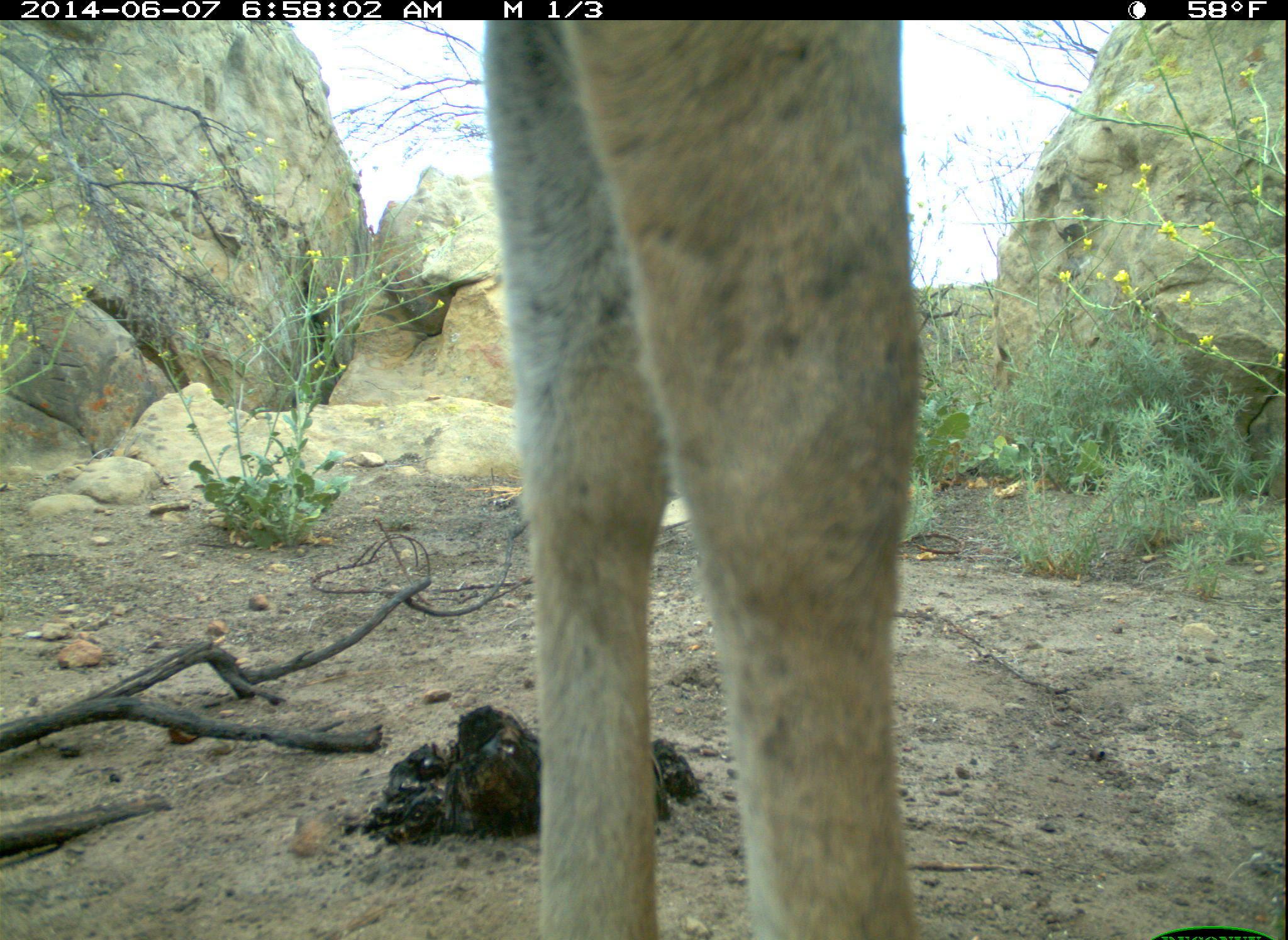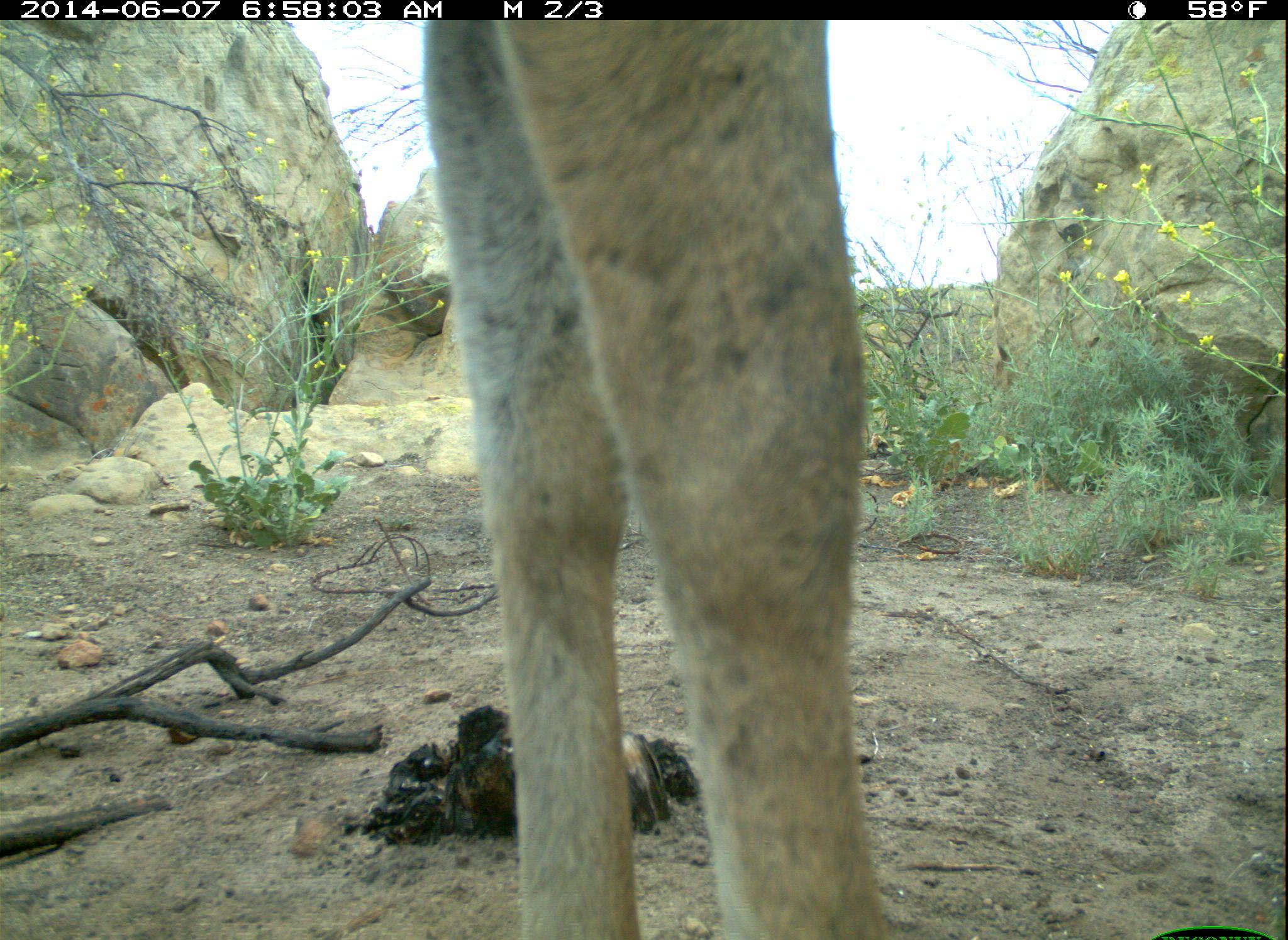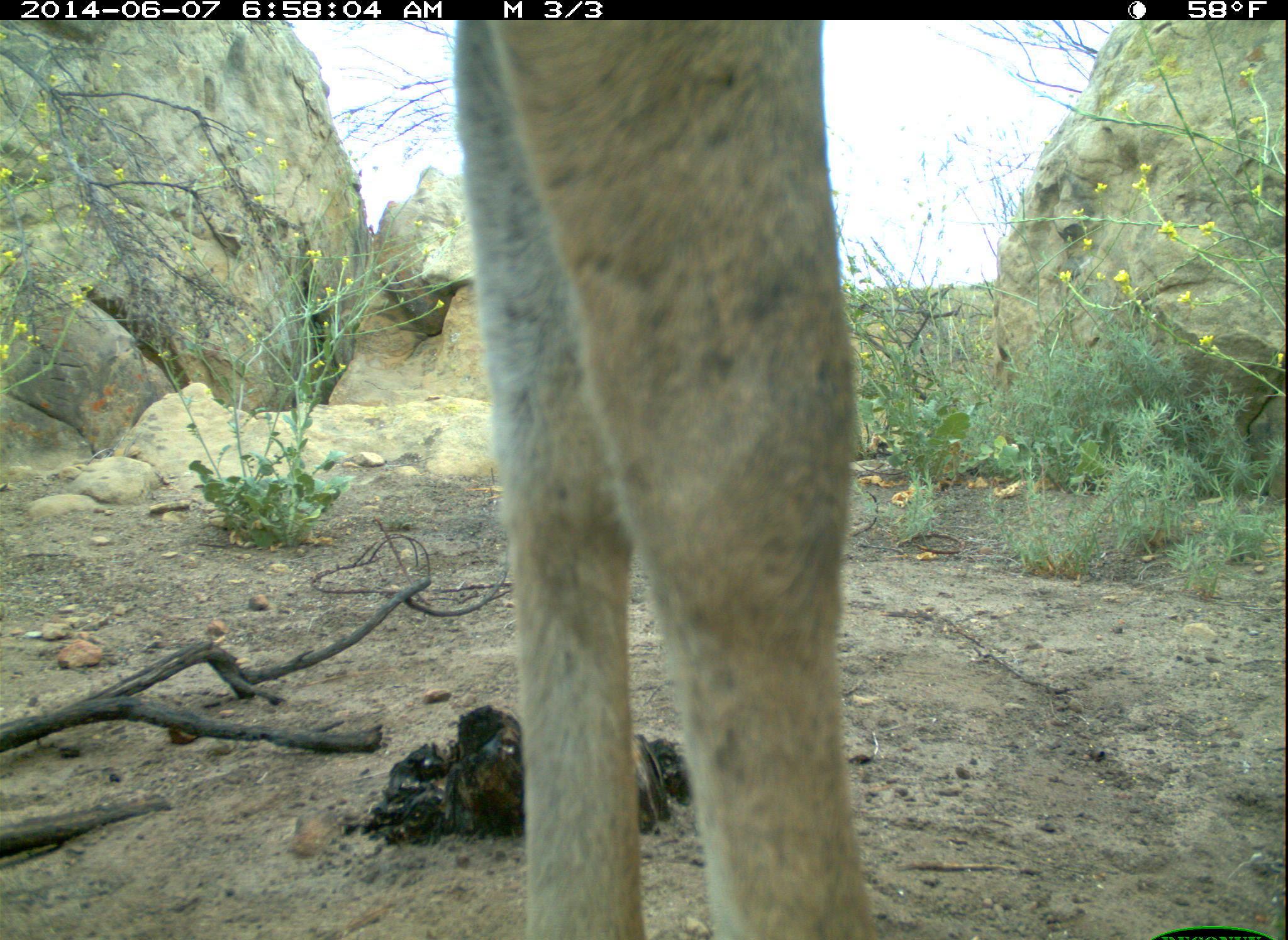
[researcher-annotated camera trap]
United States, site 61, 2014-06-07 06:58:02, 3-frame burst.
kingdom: Animalia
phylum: Chordata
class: Mammalia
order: Artiodactyla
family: Cervidae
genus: Odocoileus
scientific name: Odocoileus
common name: deer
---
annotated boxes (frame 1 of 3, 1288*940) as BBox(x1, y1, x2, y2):
deer: BBox(464, 21, 940, 921)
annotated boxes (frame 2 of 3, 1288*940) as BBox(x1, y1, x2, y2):
deer: BBox(415, 26, 886, 940)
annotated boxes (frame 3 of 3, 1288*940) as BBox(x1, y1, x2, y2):
deer: BBox(435, 19, 886, 940)